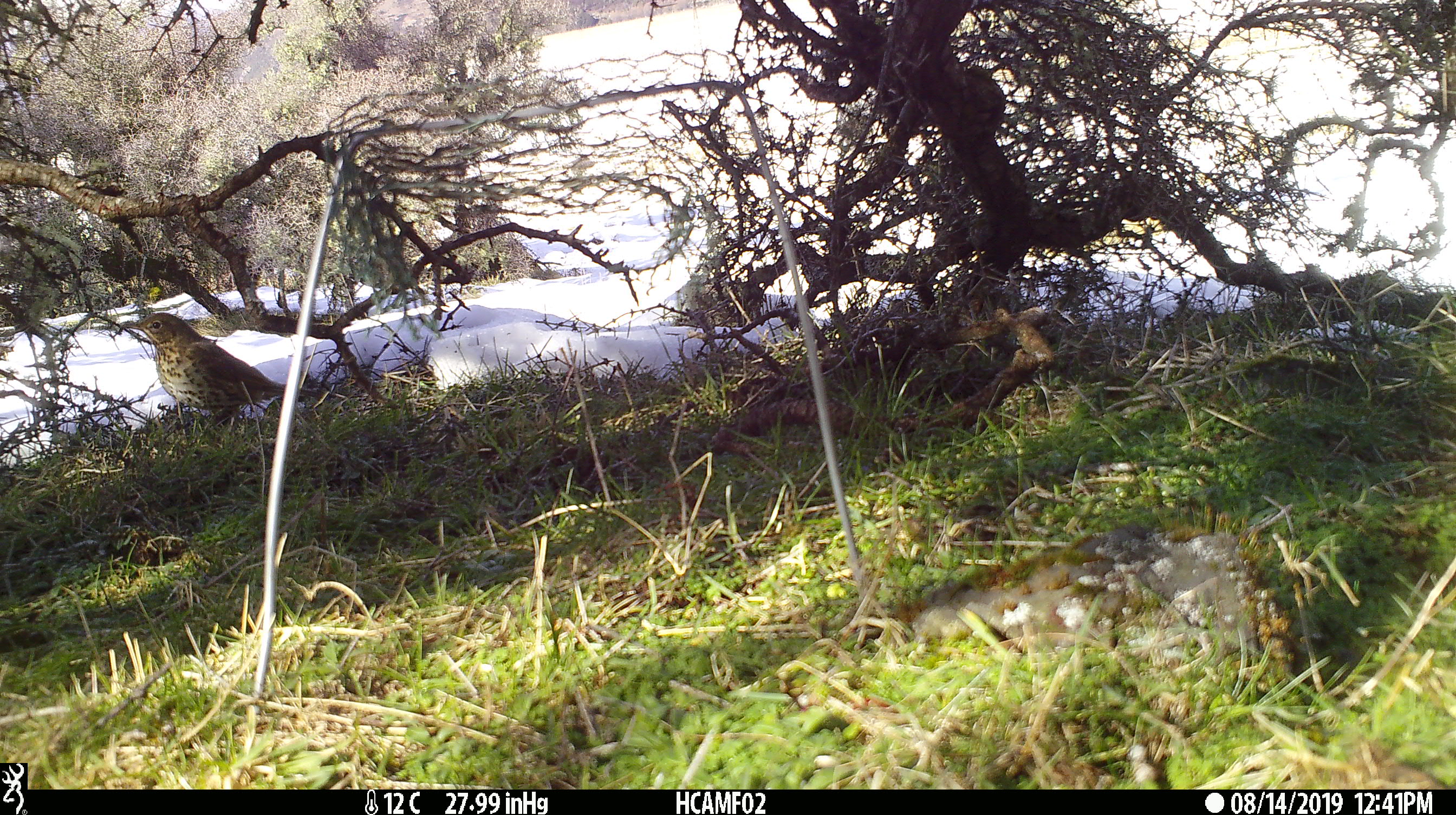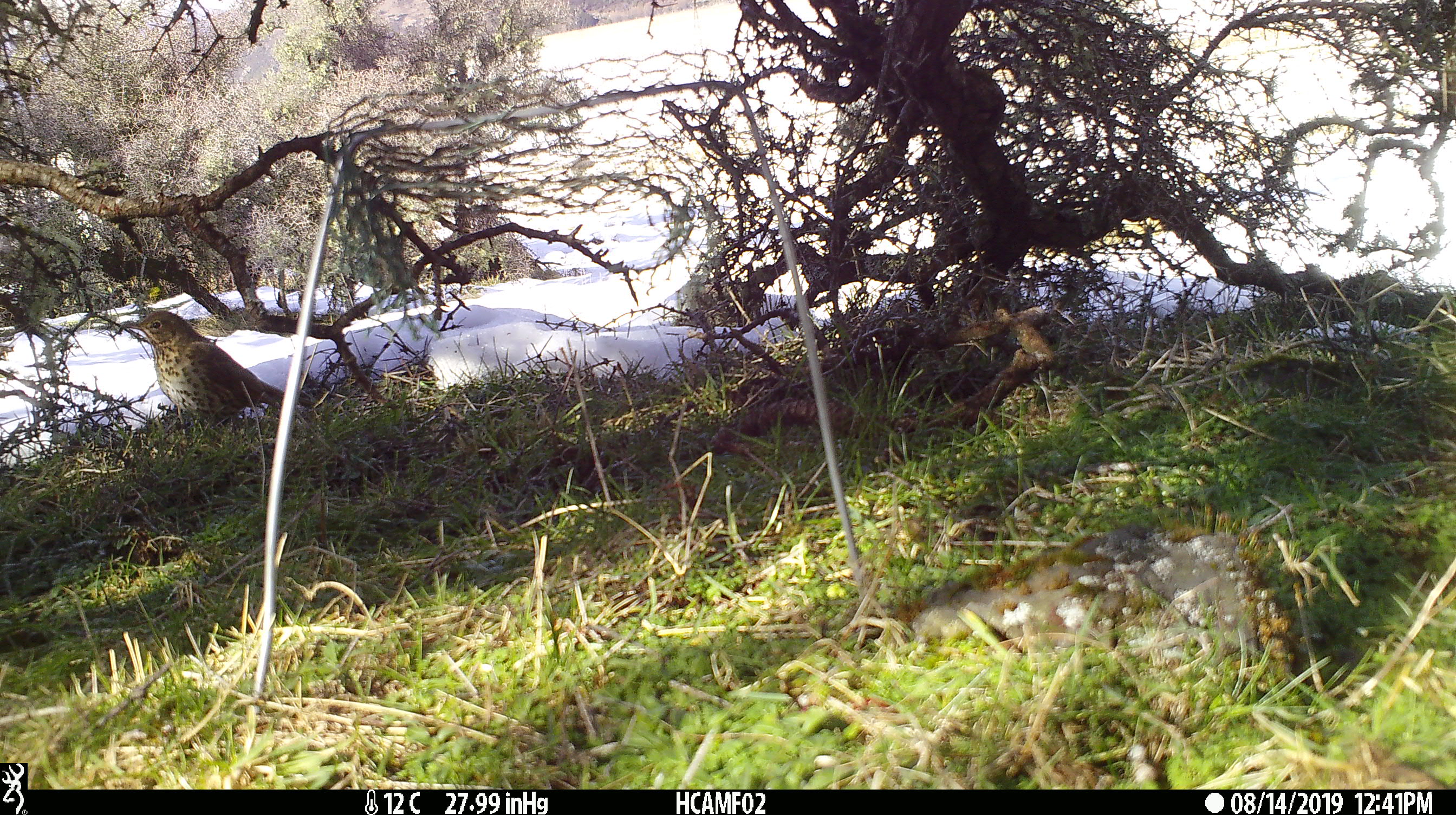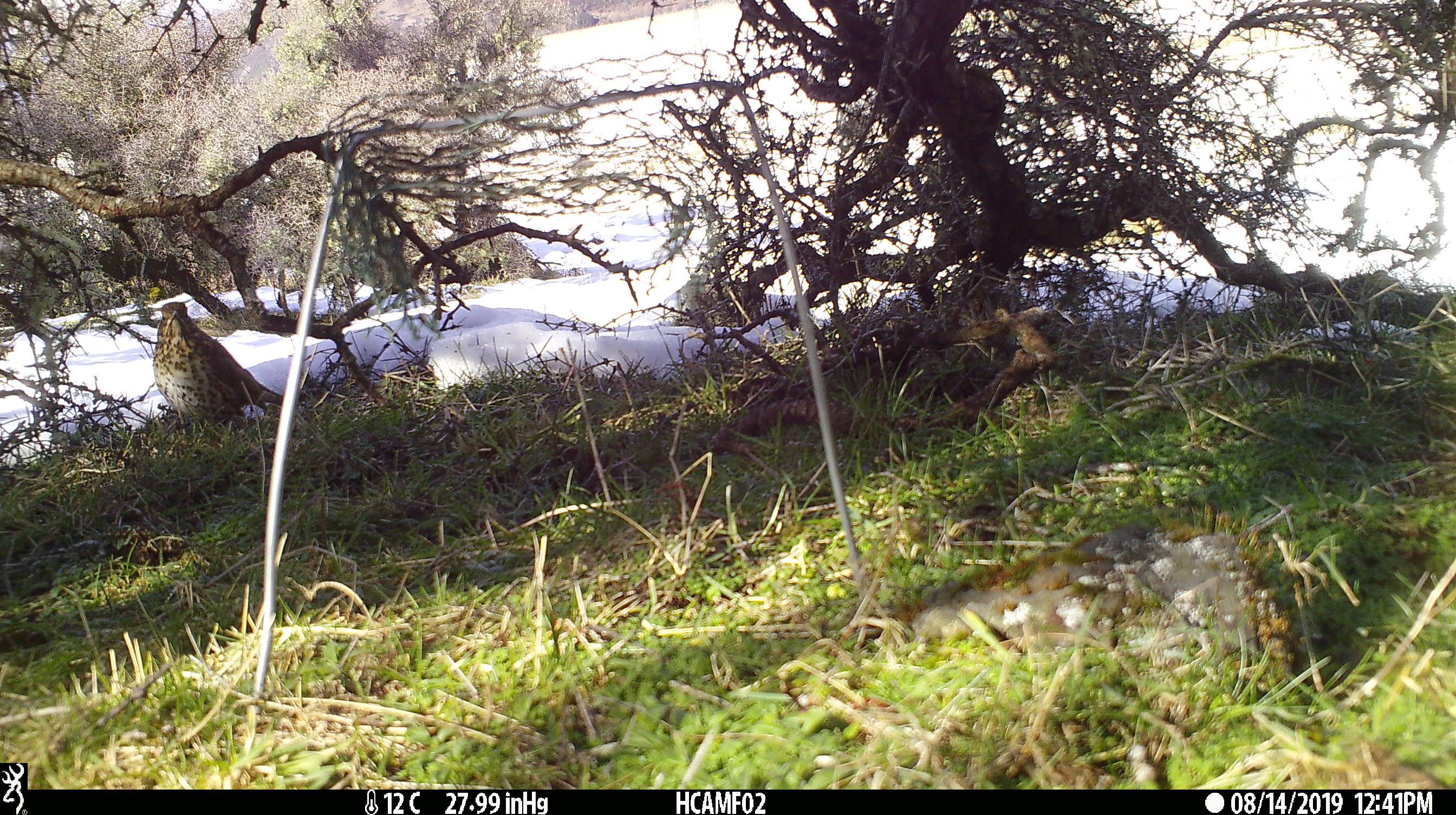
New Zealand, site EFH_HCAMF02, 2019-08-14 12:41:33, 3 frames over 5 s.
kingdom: Animalia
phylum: Chordata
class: Aves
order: Passeriformes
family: Turdidae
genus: Turdus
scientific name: Turdus philomelos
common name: song thrush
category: thrush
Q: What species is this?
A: Thrush (song thrush) (Turdus philomelos).